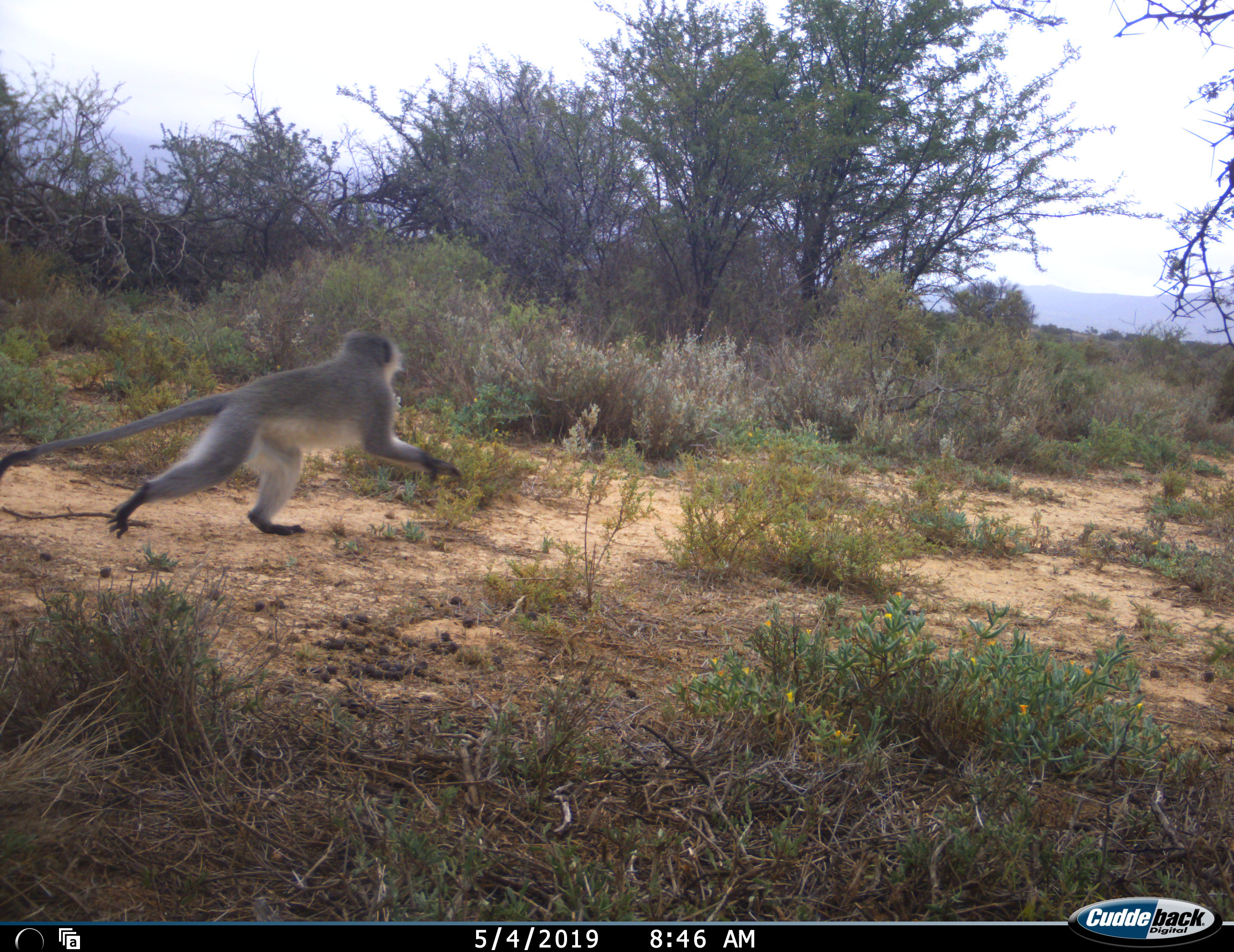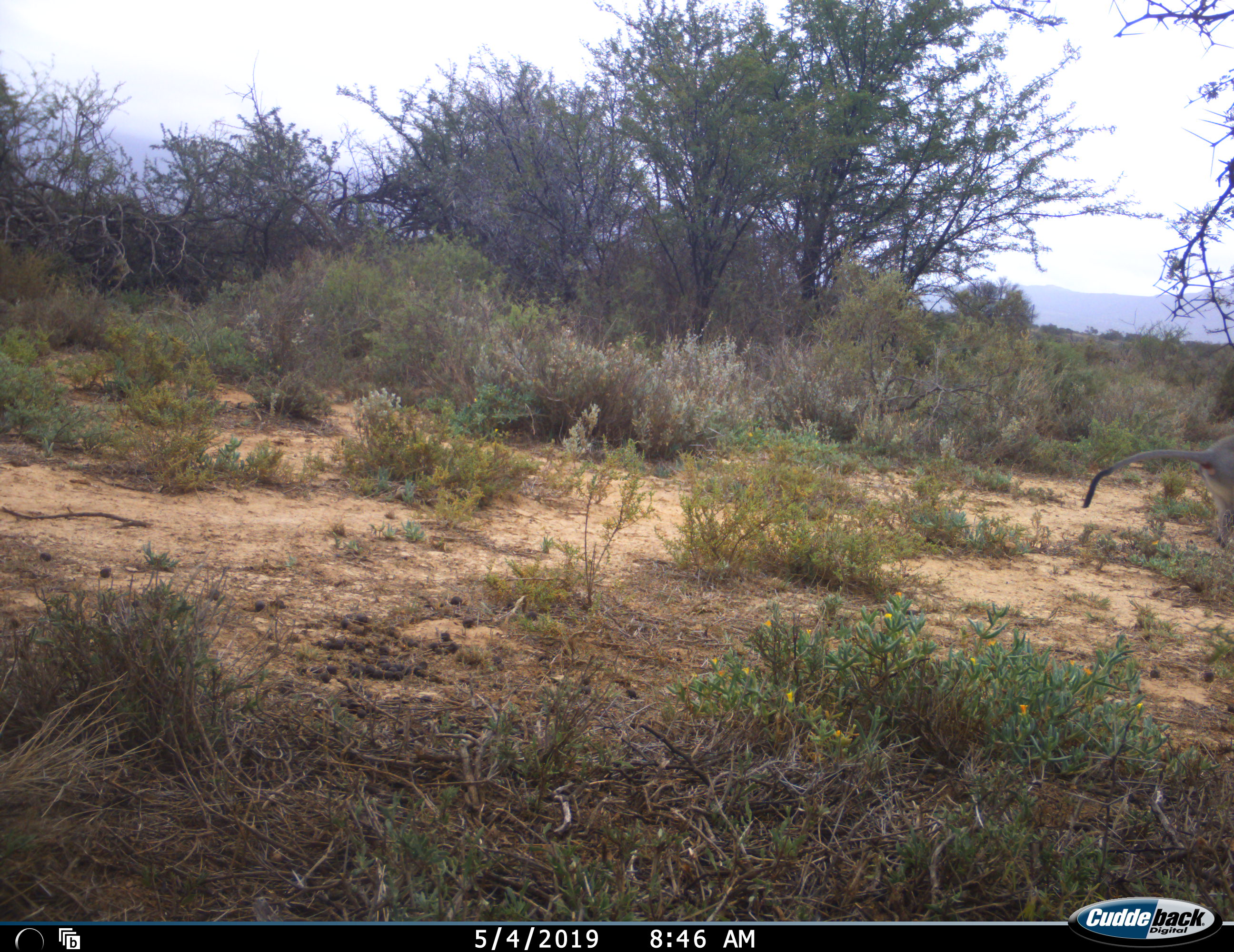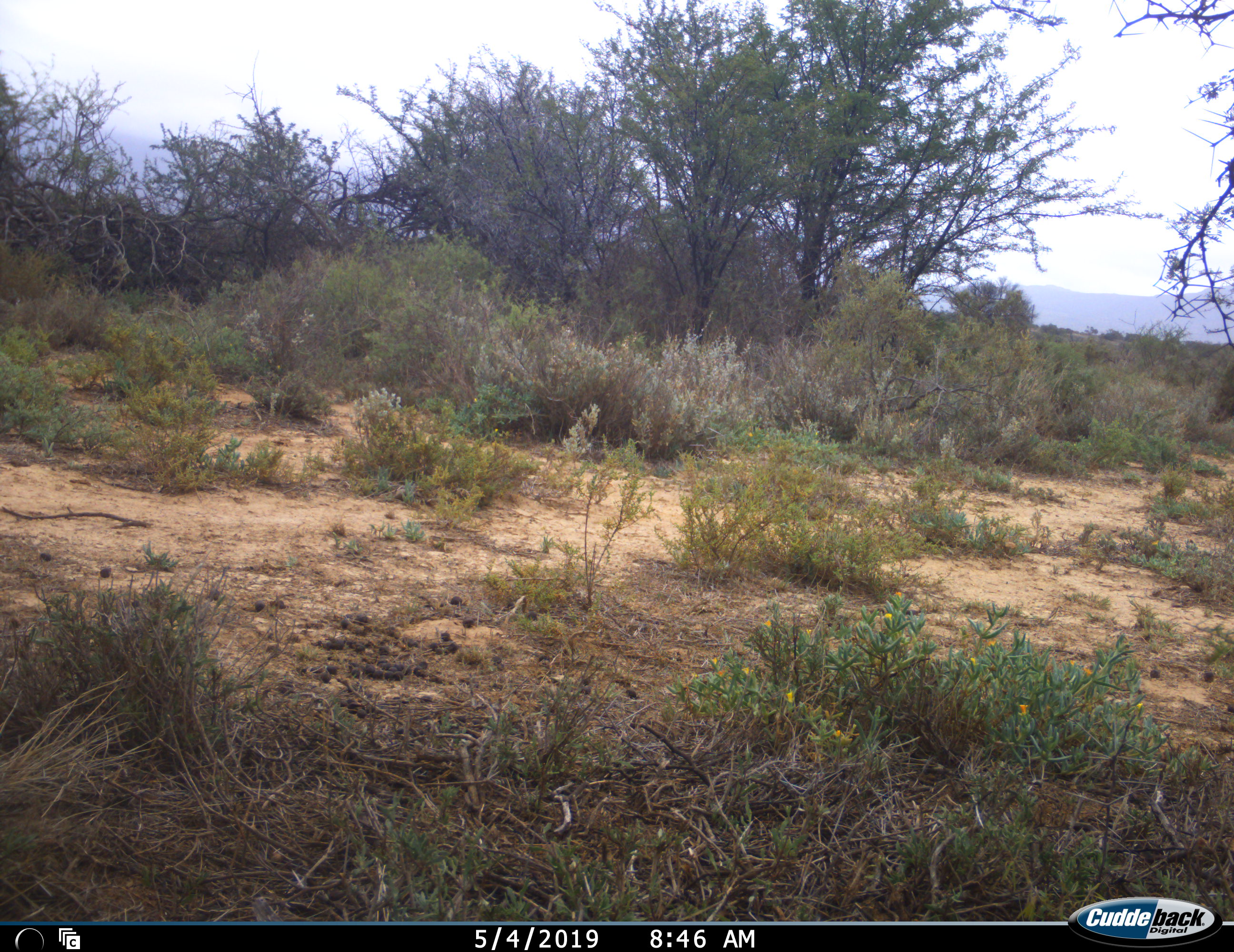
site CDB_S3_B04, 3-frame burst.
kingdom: Animalia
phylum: Chordata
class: Mammalia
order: Primates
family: Cercopithecidae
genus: Chlorocebus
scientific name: Chlorocebus pygerythrus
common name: vervet monkey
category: monkeyvervet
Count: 1.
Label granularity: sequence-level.